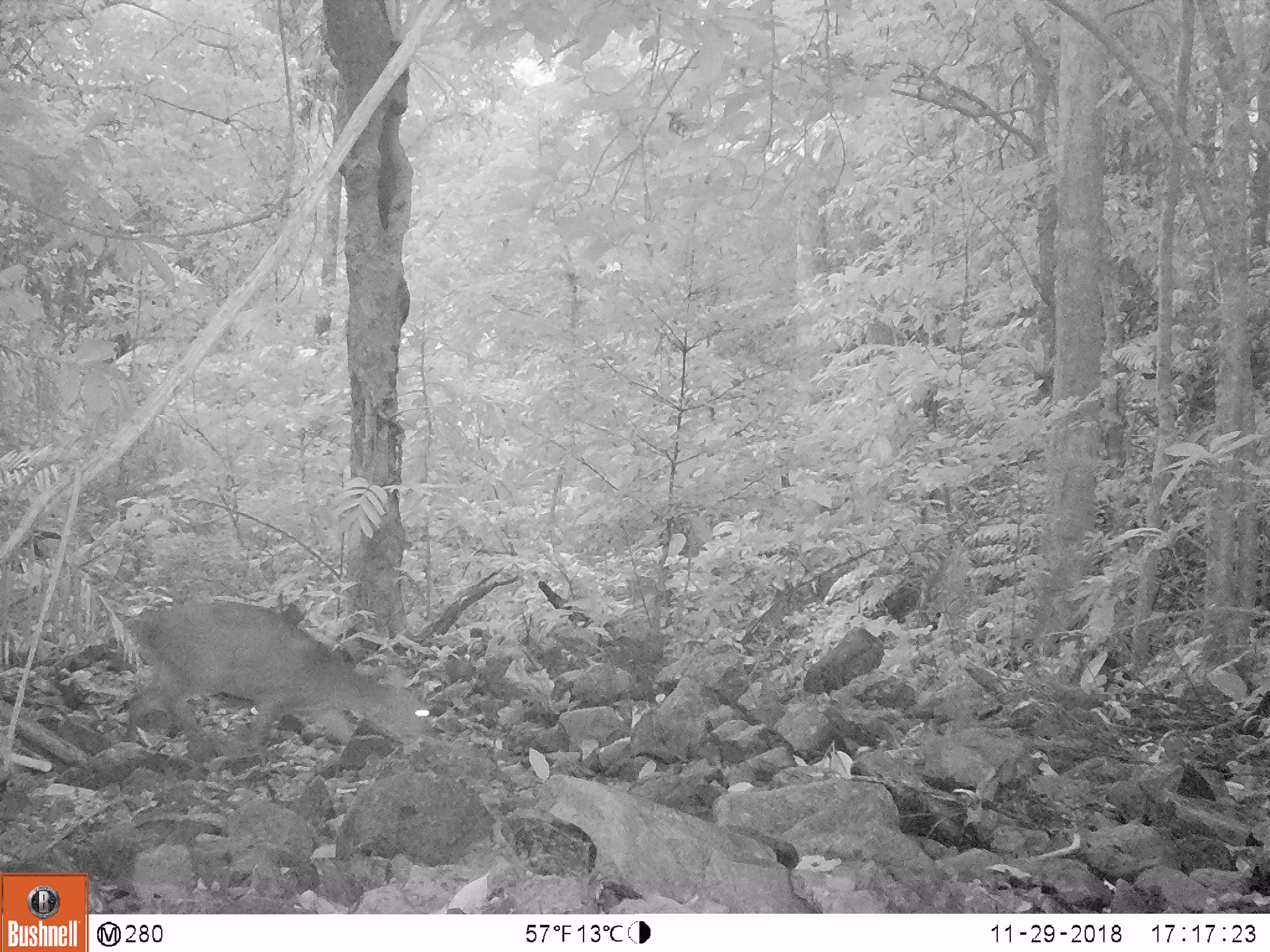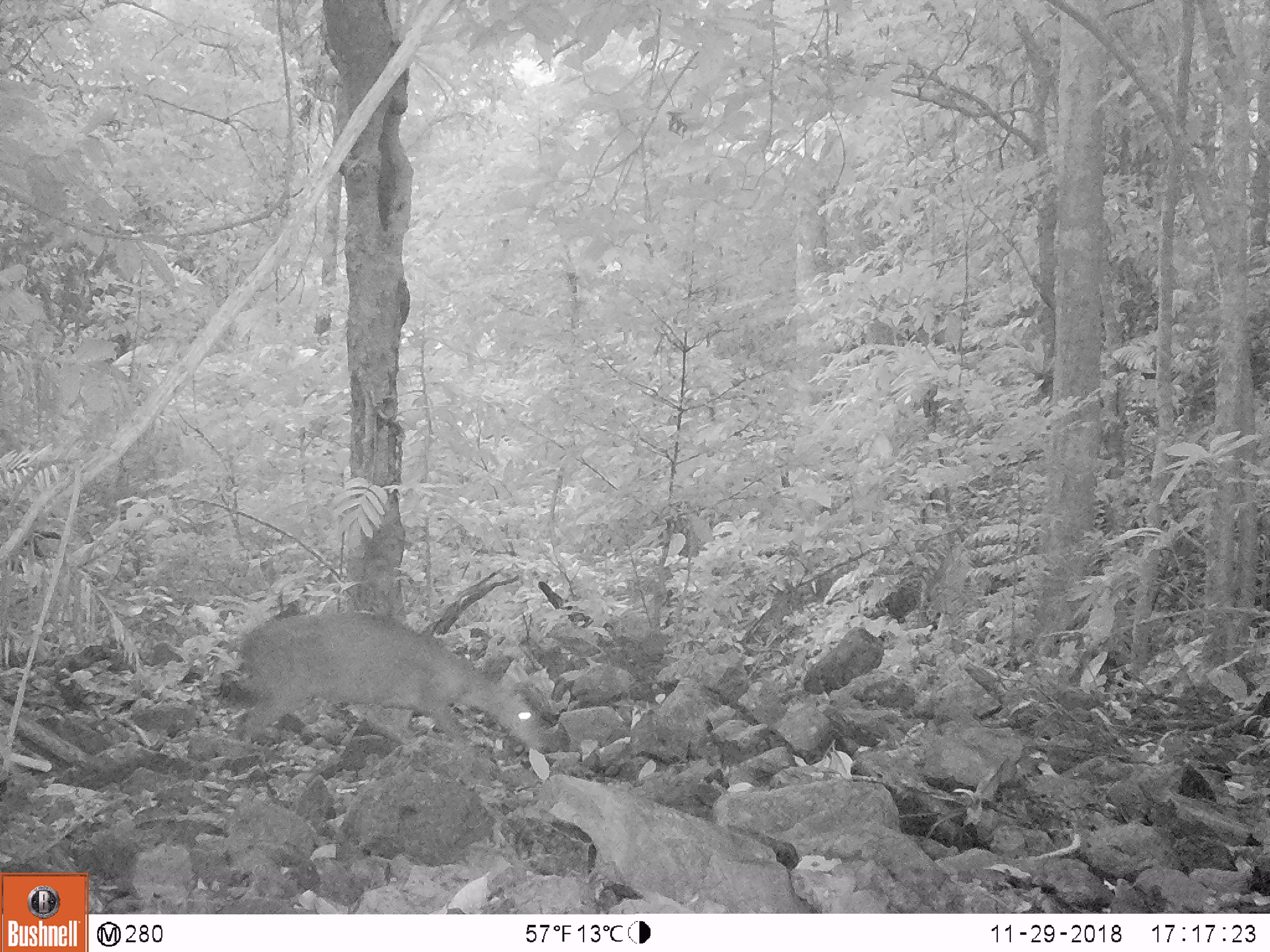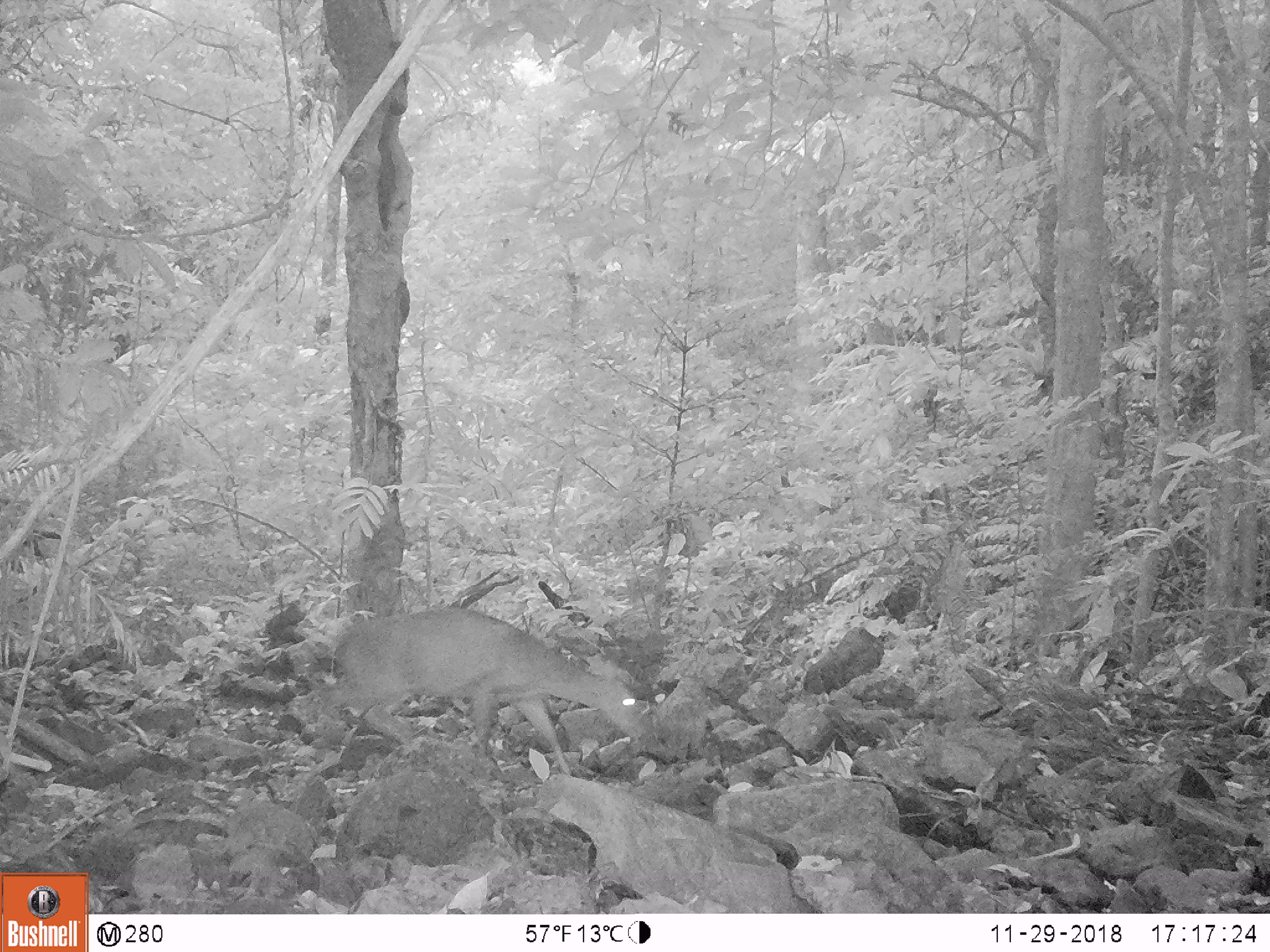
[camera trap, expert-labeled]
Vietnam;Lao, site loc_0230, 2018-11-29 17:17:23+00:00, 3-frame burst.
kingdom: Animalia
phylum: Chordata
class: Mammalia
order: Artiodactyla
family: Cervidae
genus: Muntiacus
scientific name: Muntiacus vuquangensis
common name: large-antlered muntjac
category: large antlered muntjac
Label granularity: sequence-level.